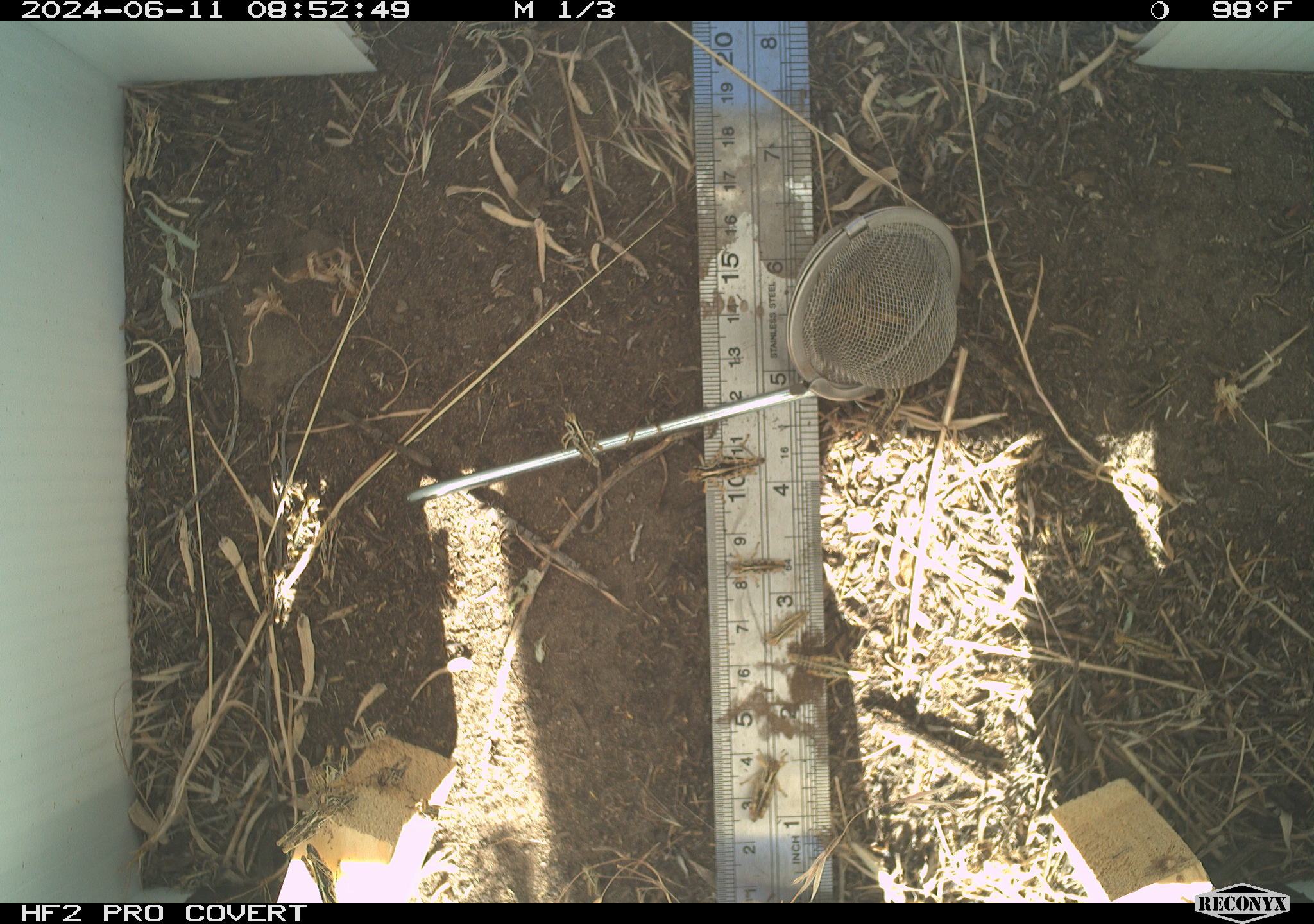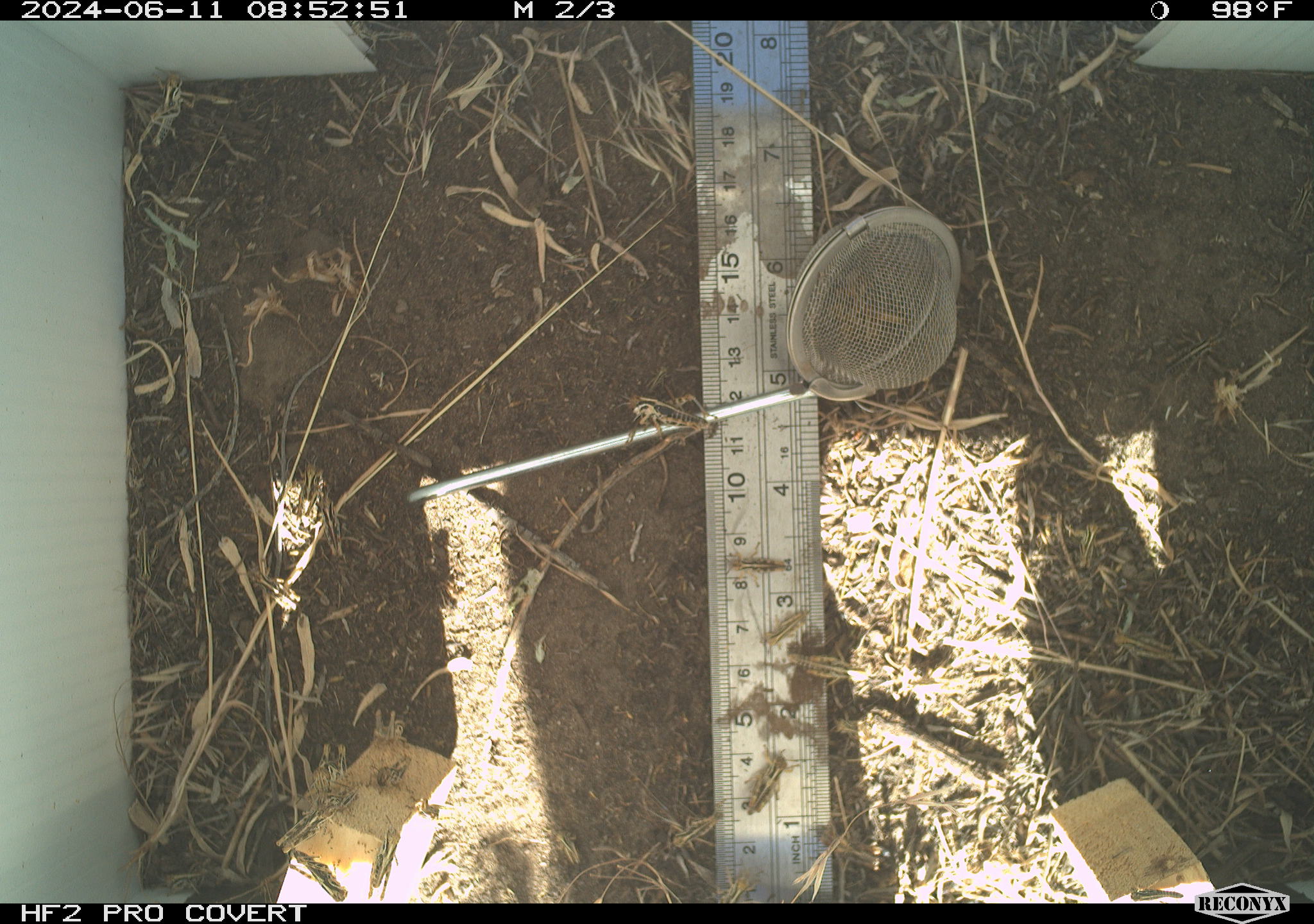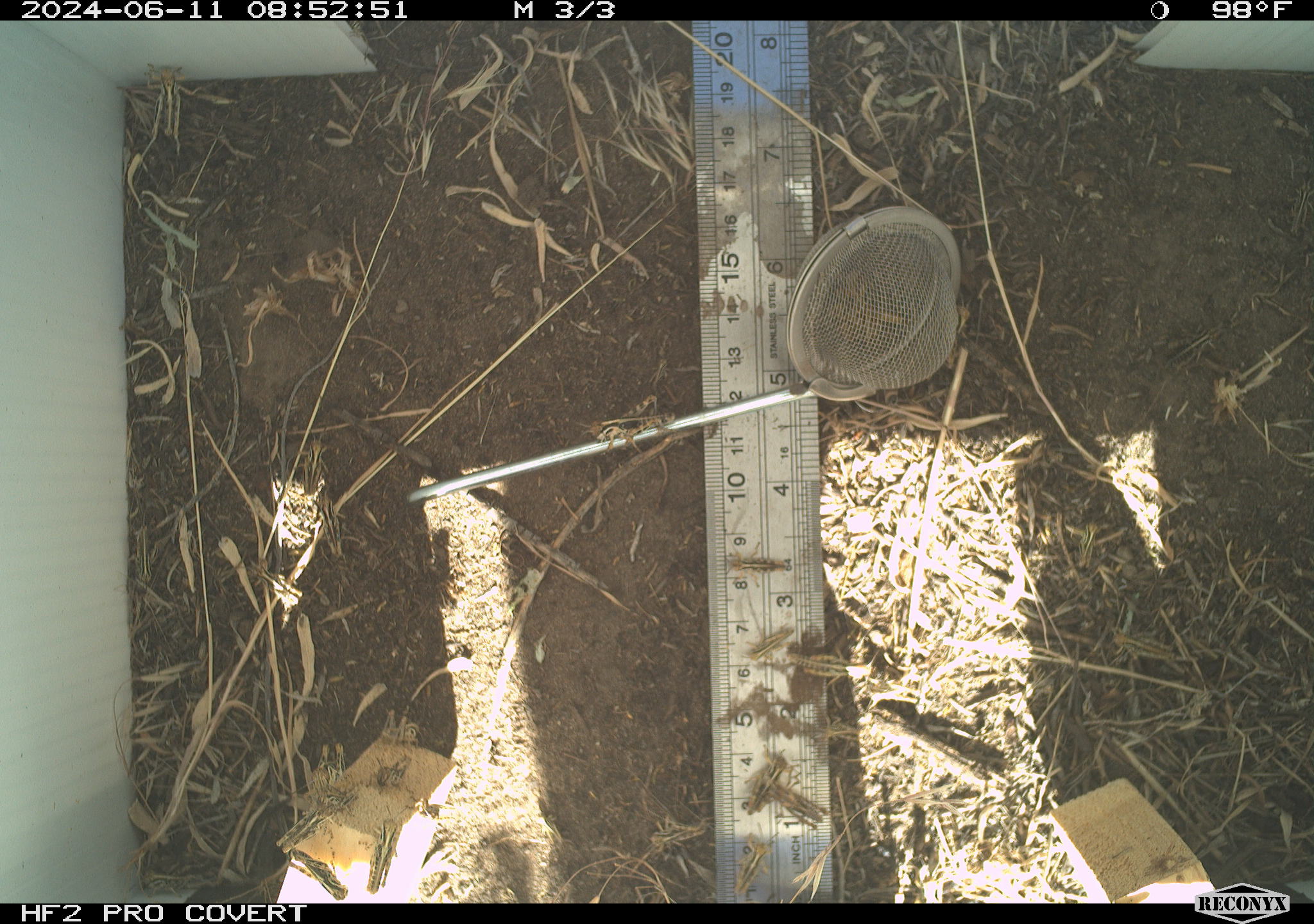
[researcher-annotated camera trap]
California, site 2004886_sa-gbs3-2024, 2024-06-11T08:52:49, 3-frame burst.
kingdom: Animalia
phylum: Arthropoda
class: Insecta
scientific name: Insecta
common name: insect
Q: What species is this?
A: Insect (Insecta).